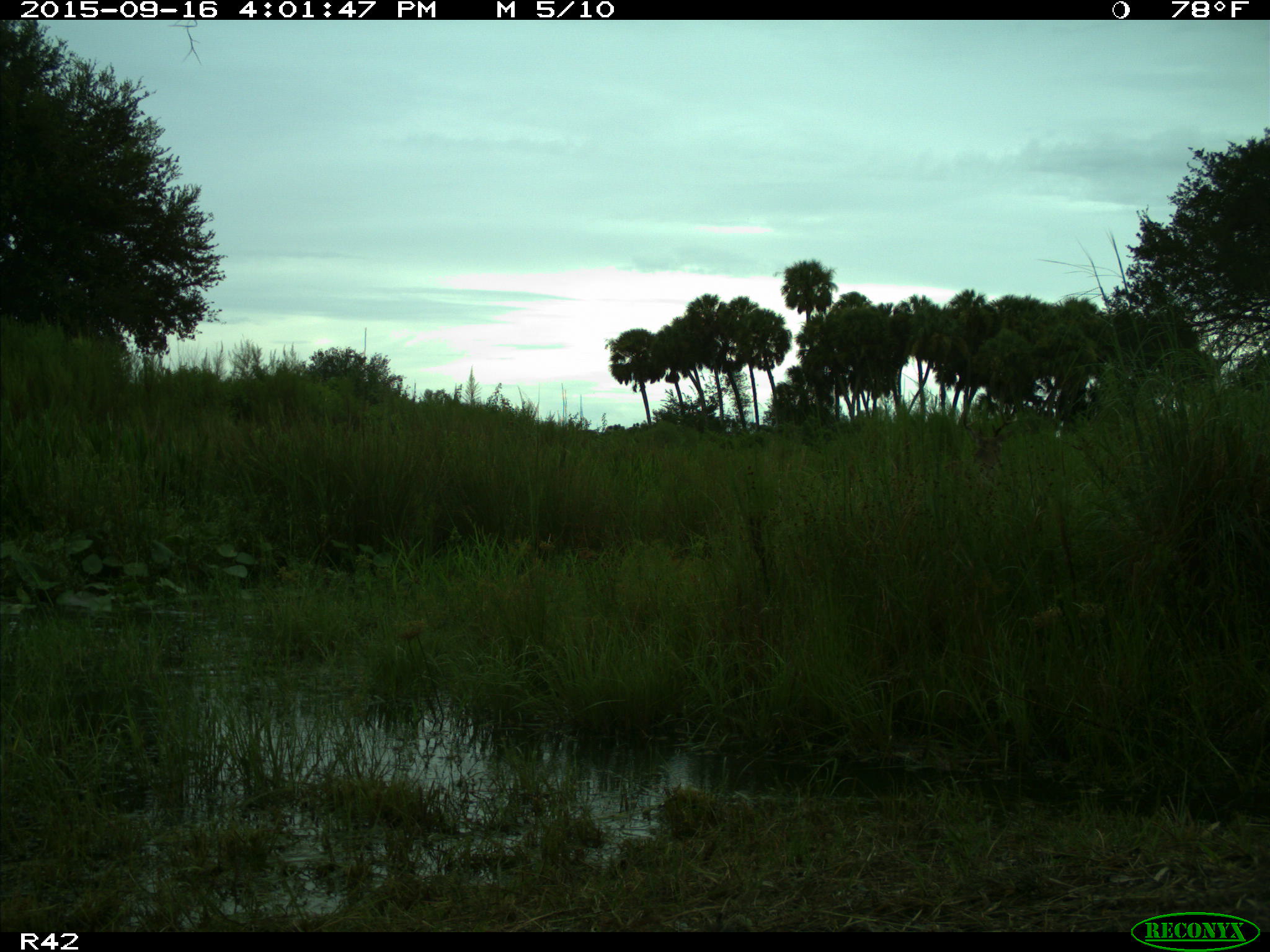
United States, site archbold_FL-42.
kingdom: Animalia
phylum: Chordata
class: Mammalia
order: Artiodactyla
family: Cervidae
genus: Odocoileus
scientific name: Odocoileus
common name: deer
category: unidentified deer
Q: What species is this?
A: Unidentified deer (deer) (Odocoileus).